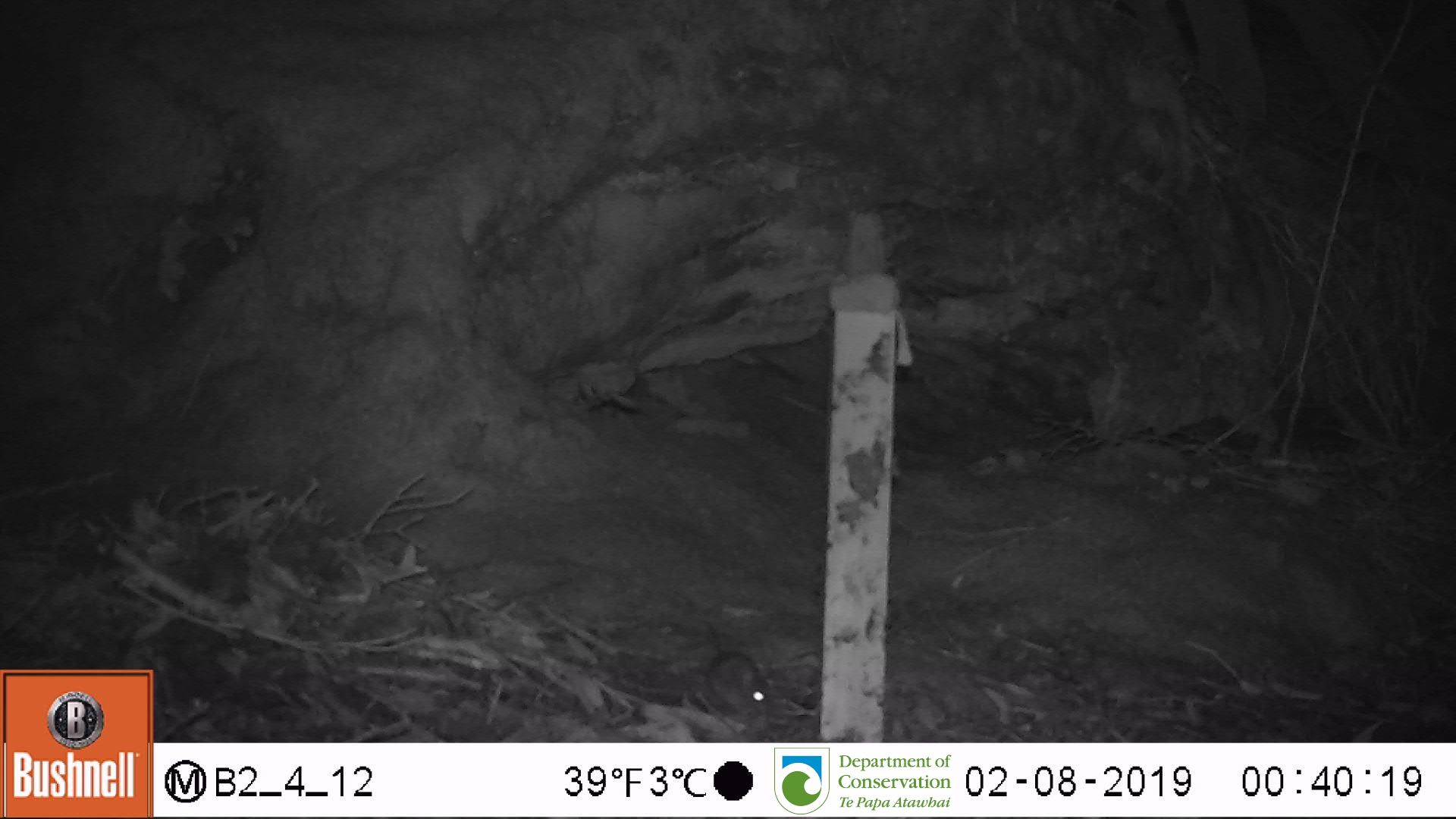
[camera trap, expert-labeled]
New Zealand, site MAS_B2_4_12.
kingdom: Animalia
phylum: Chordata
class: Mammalia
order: Rodentia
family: Muridae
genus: Mus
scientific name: Mus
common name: mouse